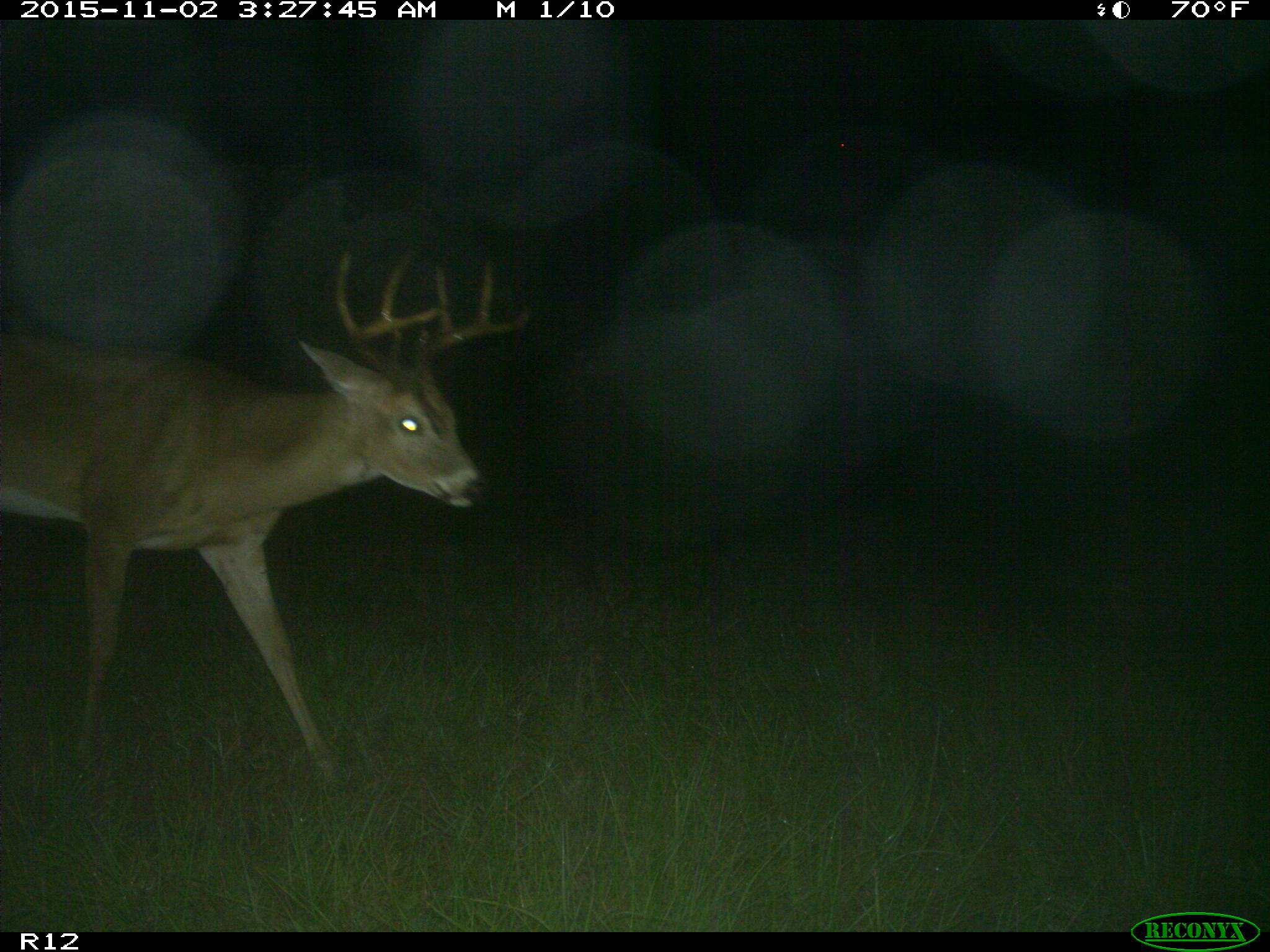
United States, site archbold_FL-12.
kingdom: Animalia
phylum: Chordata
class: Mammalia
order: Artiodactyla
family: Cervidae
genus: Odocoileus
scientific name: Odocoileus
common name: deer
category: unidentified deer